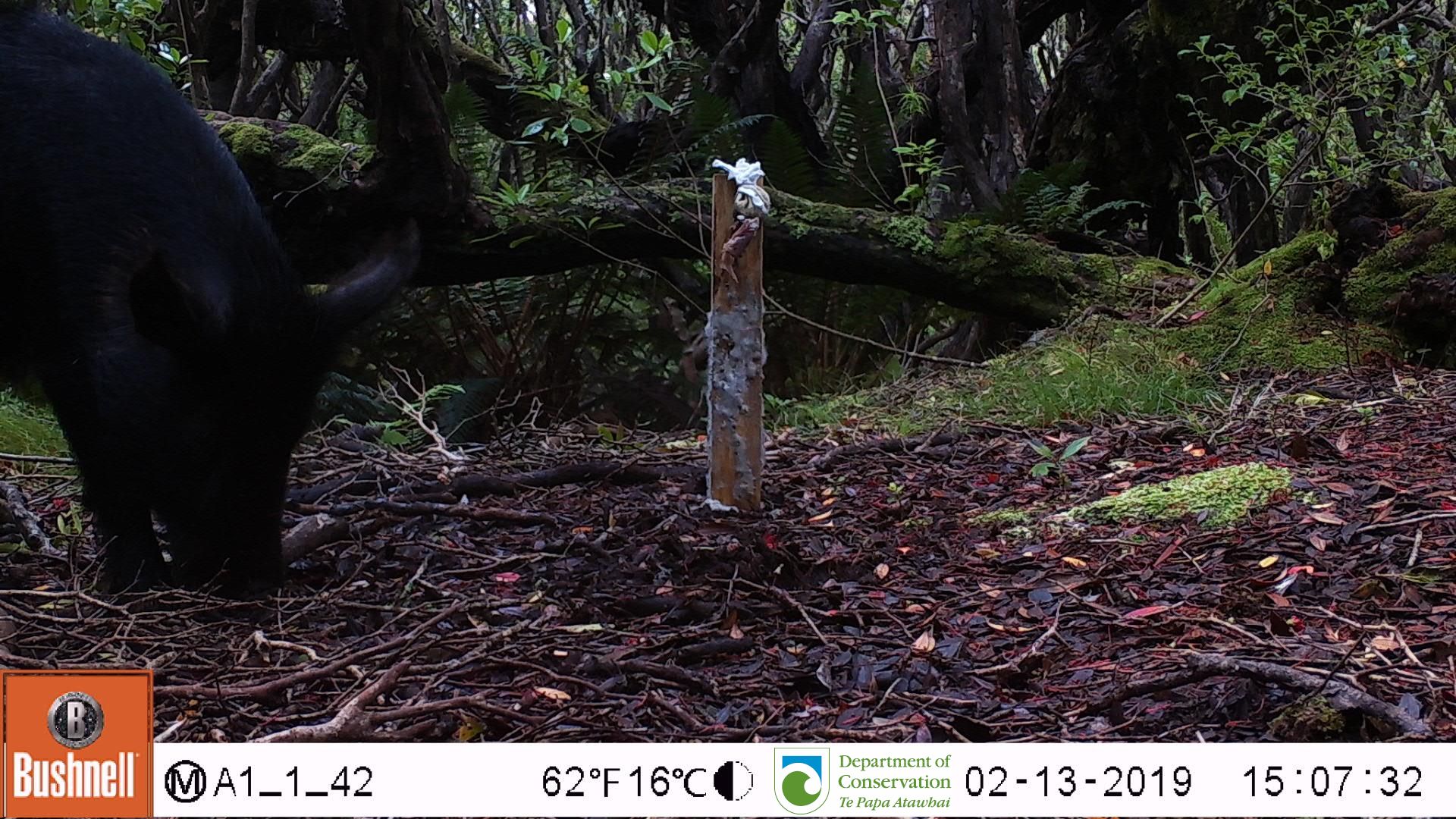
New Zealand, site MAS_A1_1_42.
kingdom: Animalia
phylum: Chordata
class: Mammalia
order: Artiodactyla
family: Suidae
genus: Sus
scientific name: Sus scrofa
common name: pig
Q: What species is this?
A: Pig (Sus scrofa).